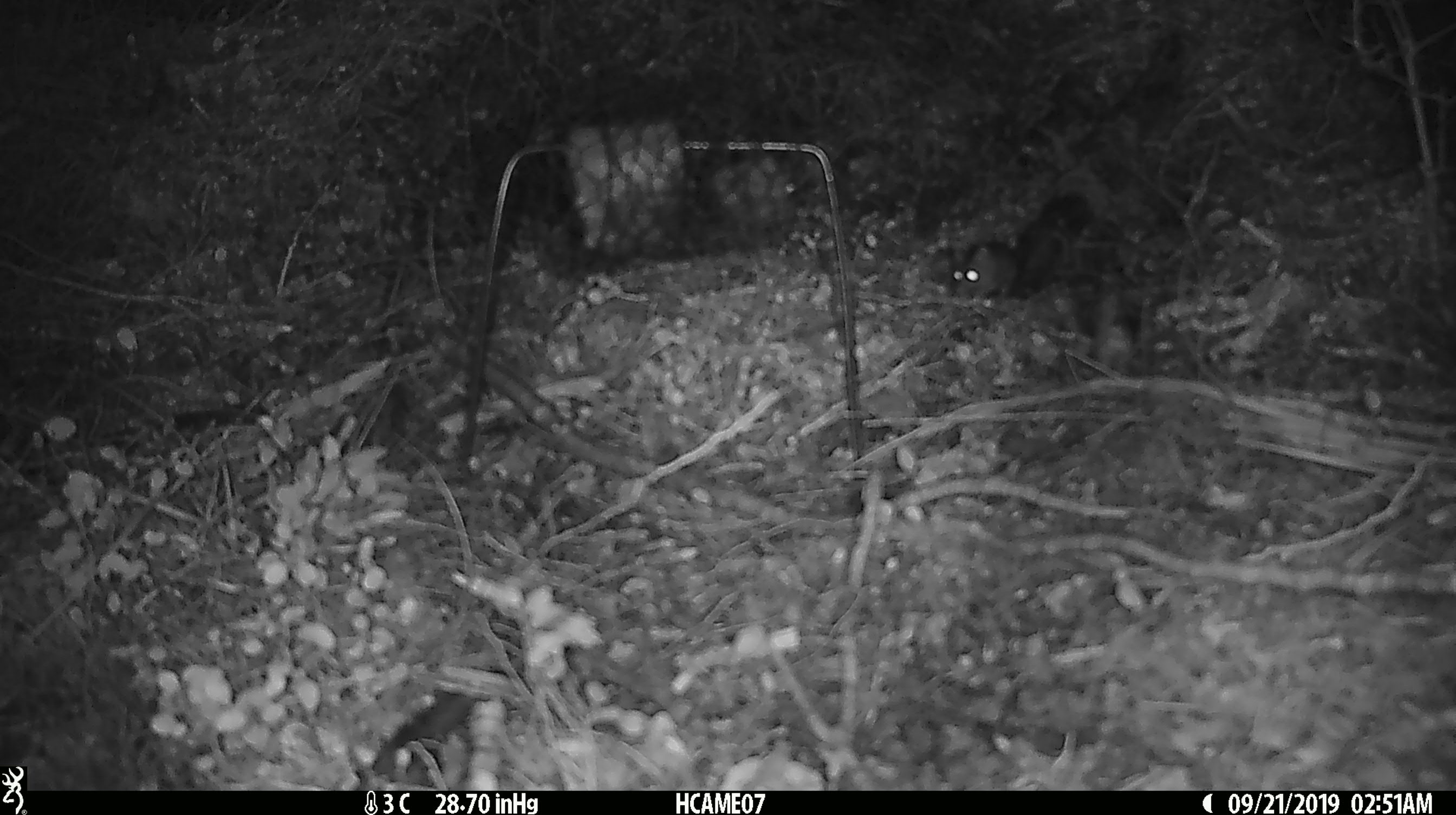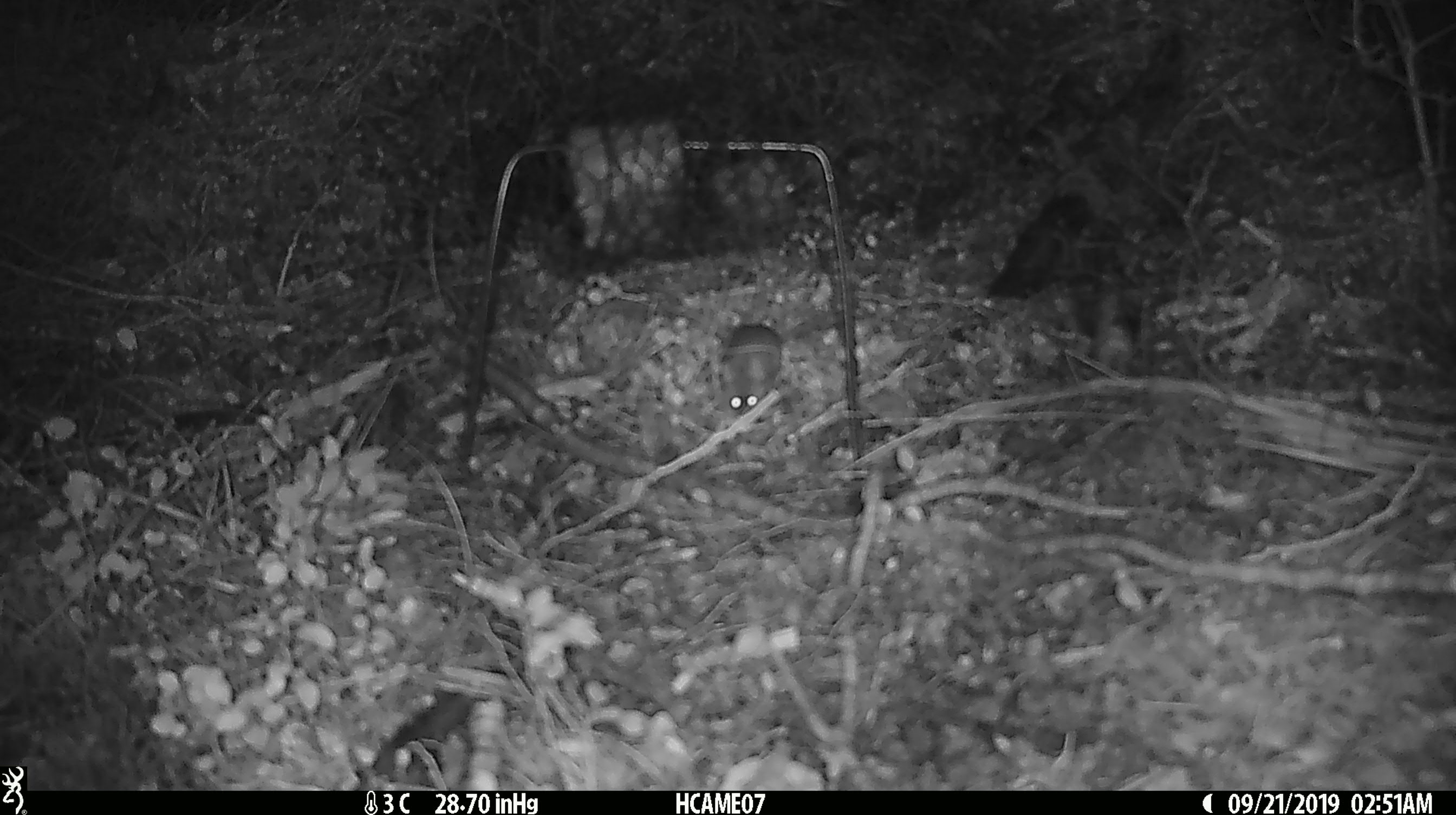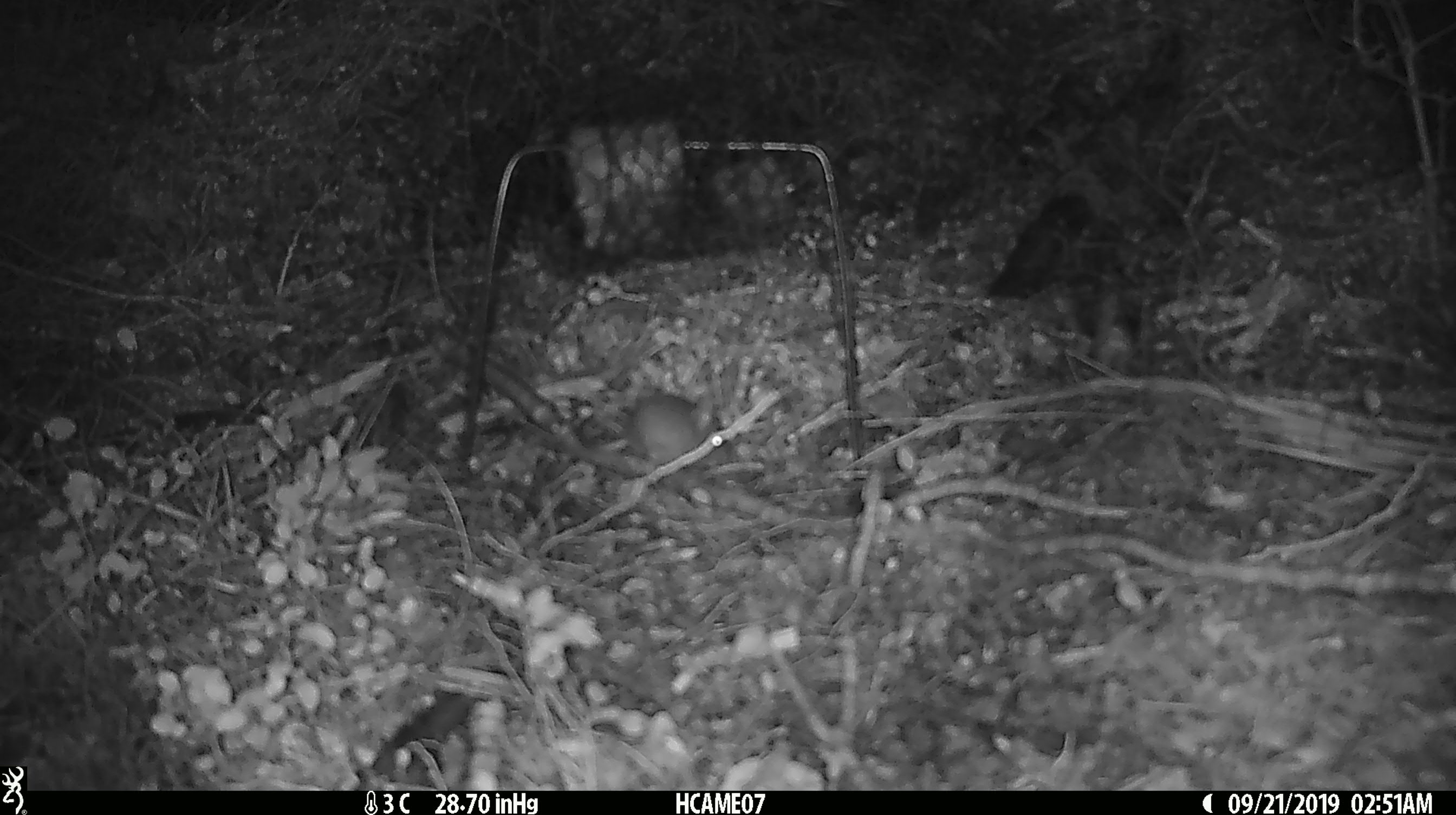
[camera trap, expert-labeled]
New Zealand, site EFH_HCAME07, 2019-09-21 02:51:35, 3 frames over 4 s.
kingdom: Animalia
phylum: Chordata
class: Mammalia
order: Rodentia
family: Muridae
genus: Mus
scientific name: Mus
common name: mouse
Mouse (Mus).